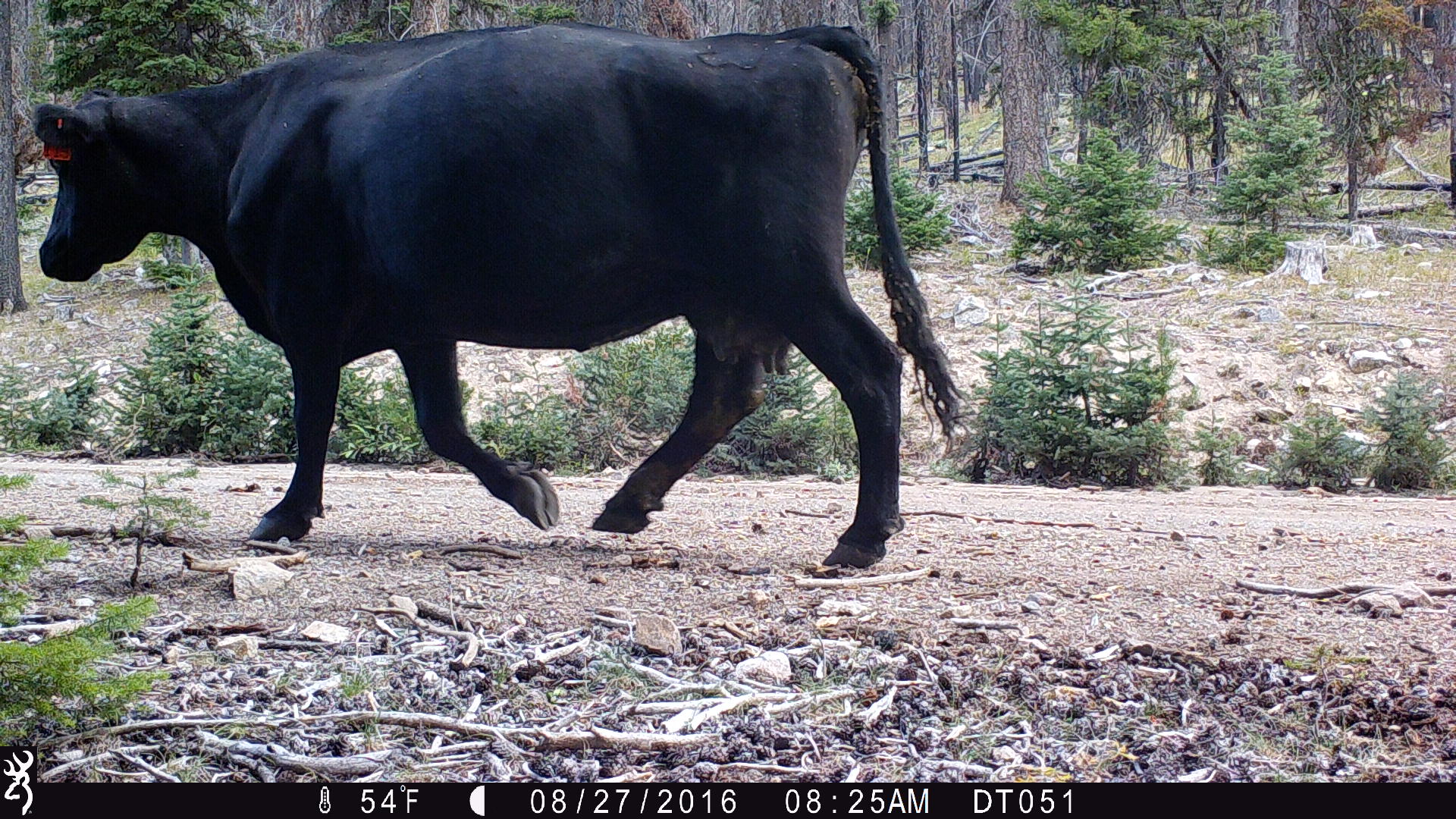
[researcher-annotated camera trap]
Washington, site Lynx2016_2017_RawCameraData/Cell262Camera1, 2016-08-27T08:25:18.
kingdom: Animalia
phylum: Chordata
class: Mammalia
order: Artiodactyla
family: Bovidae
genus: Bos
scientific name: Bos taurus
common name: domestic cattle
Domestic cattle (Bos taurus). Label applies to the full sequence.